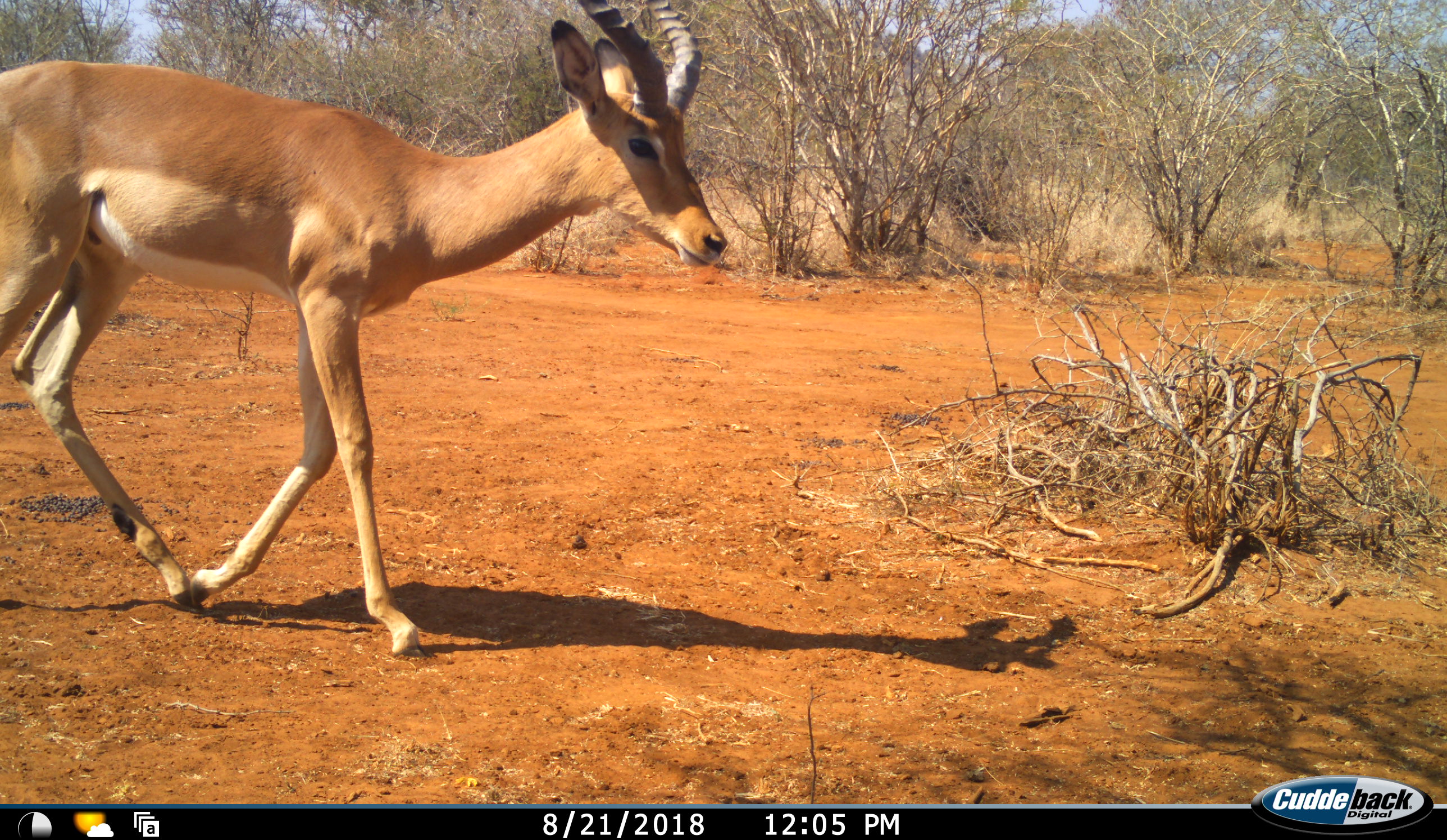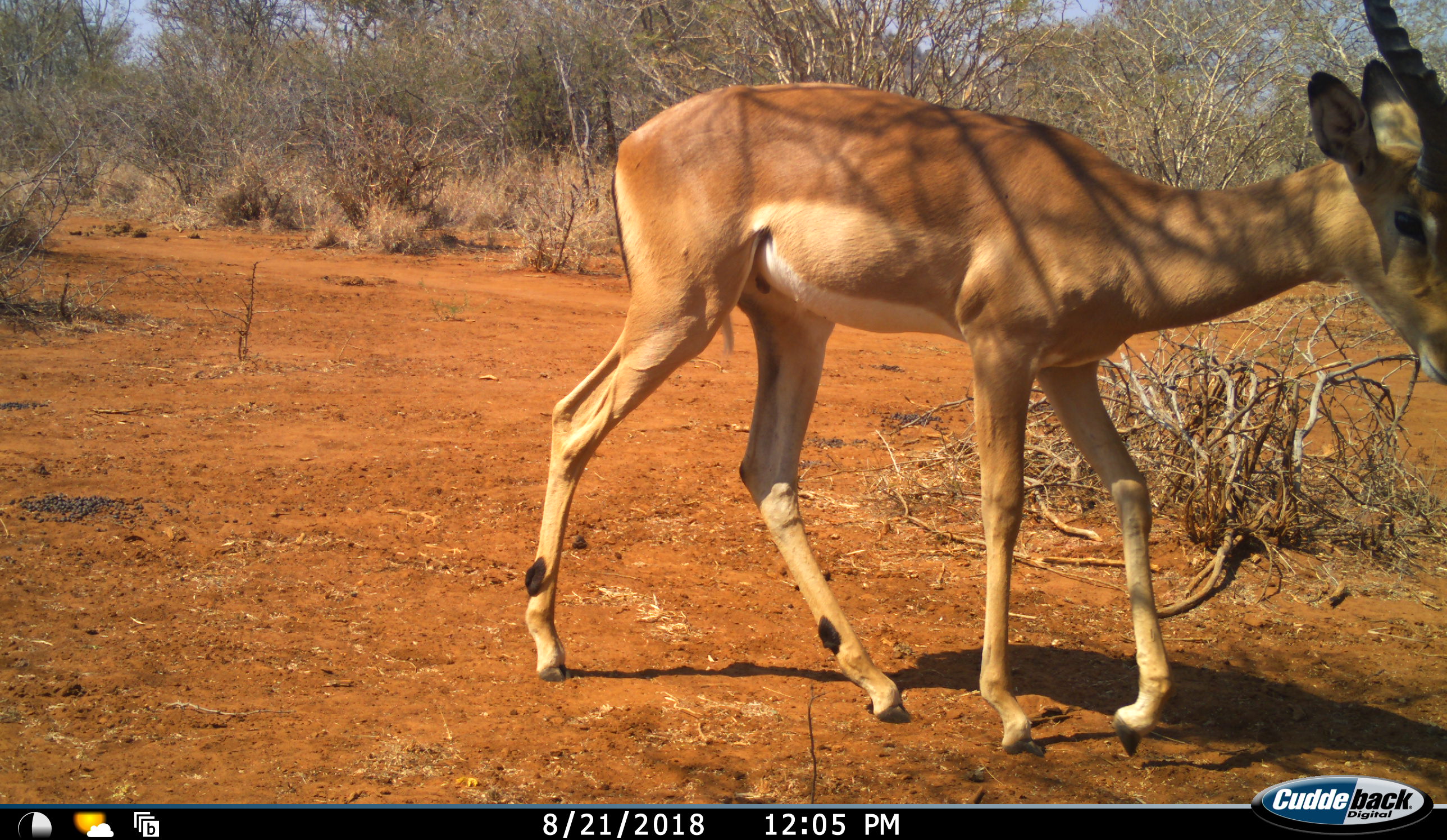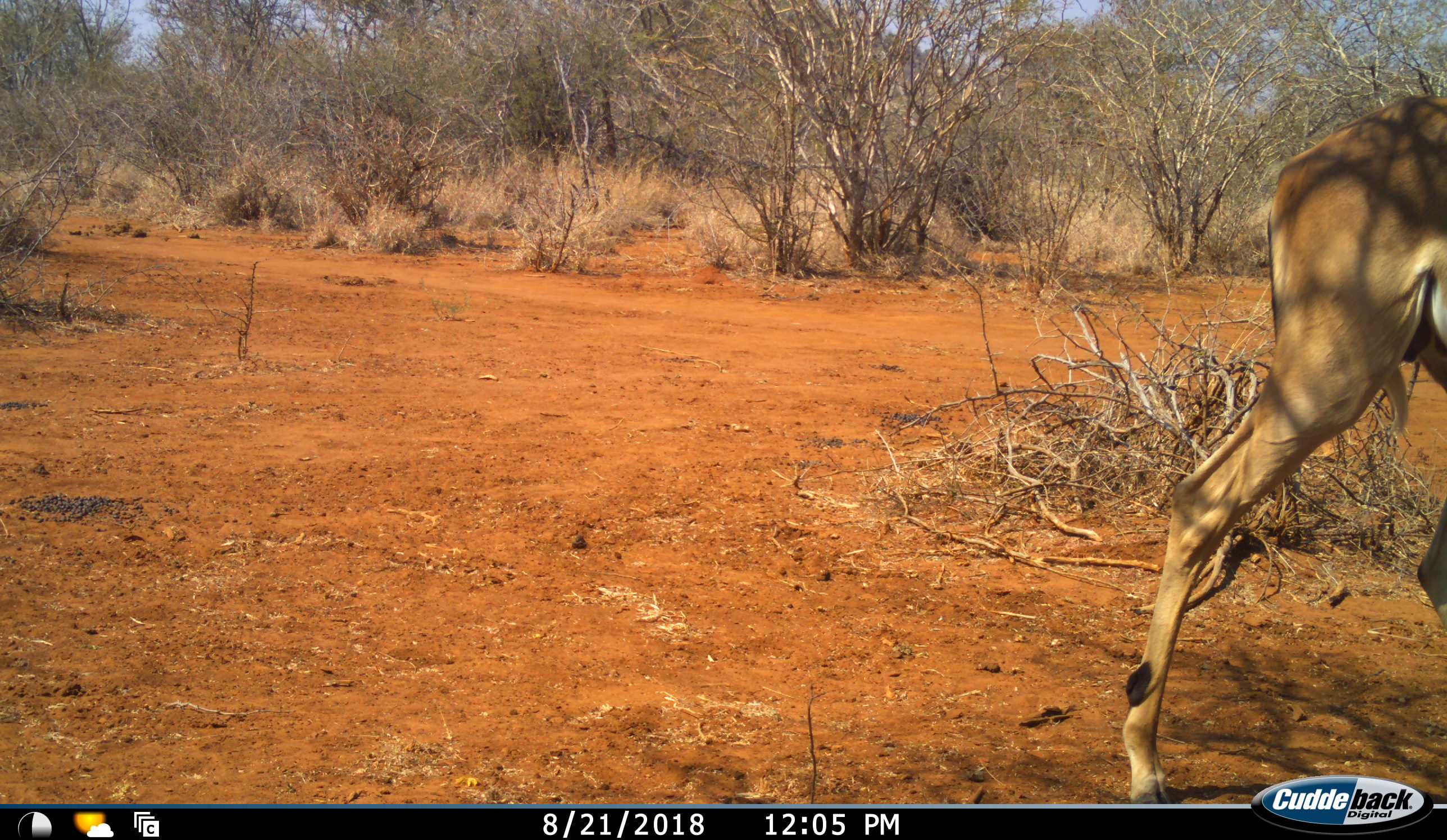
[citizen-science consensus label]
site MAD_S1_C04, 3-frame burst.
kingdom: Animalia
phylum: Chordata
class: Mammalia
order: Artiodactyla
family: Bovidae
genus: Aepyceros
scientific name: Aepyceros melampus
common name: impala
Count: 1.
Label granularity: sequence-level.